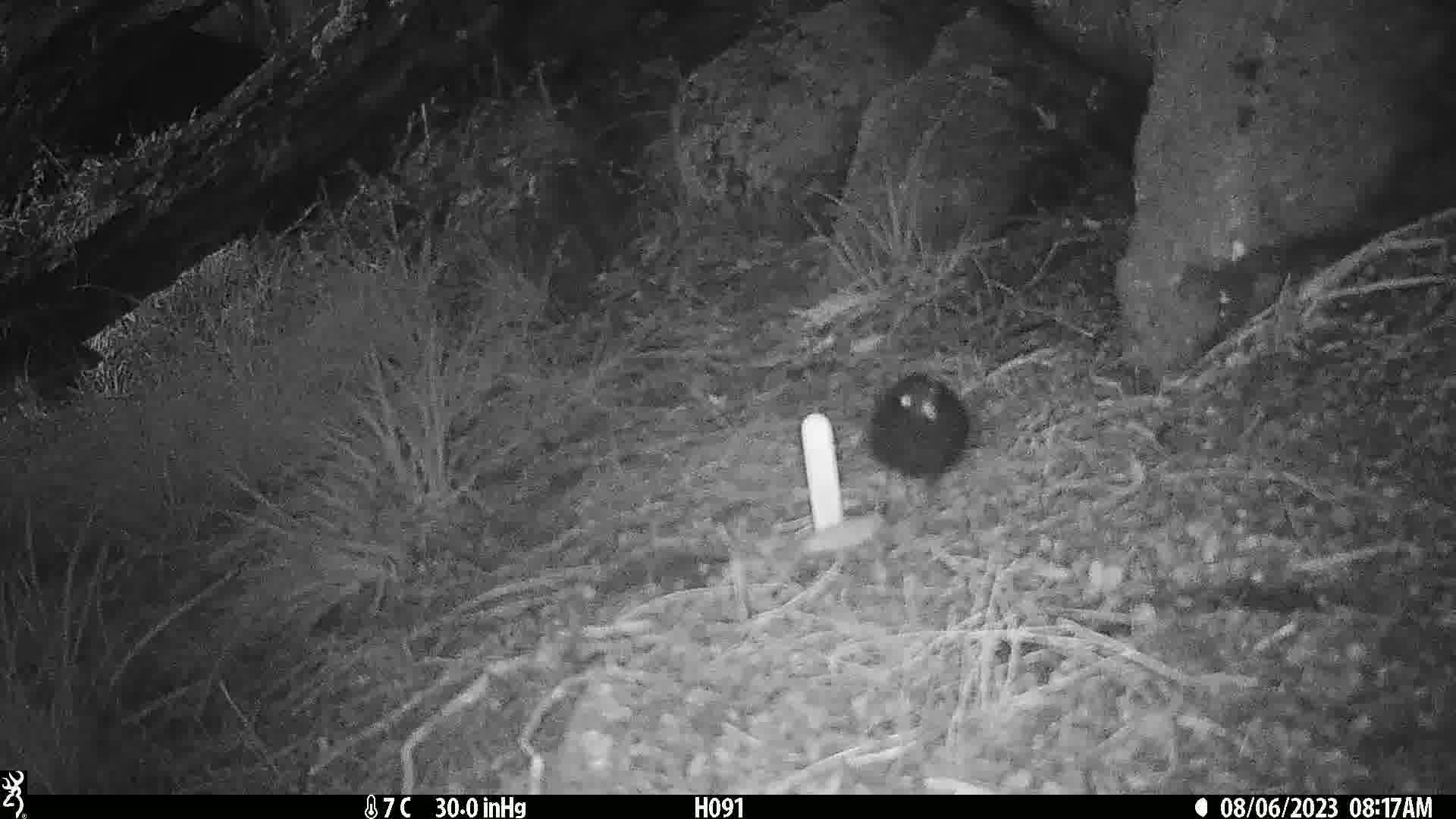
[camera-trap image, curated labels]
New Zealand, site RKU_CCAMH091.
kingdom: Animalia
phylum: Chordata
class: Aves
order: Passeriformes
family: Turdidae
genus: Turdus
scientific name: Turdus merula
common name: eurasian blackbird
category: blackbird